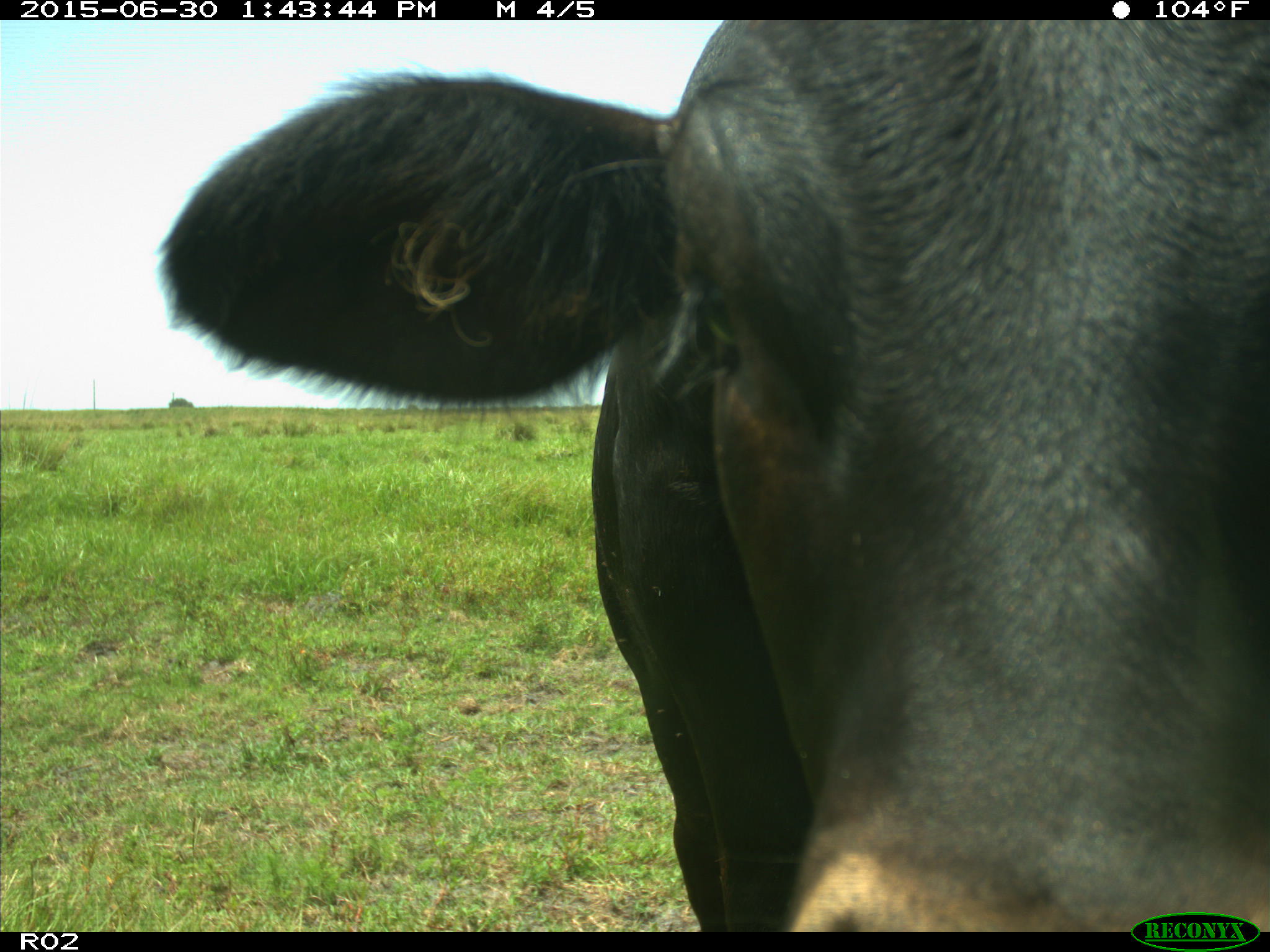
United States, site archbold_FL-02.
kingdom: Animalia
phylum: Chordata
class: Mammalia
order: Artiodactyla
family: Bovidae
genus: Bos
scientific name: Bos taurus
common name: domestic cow